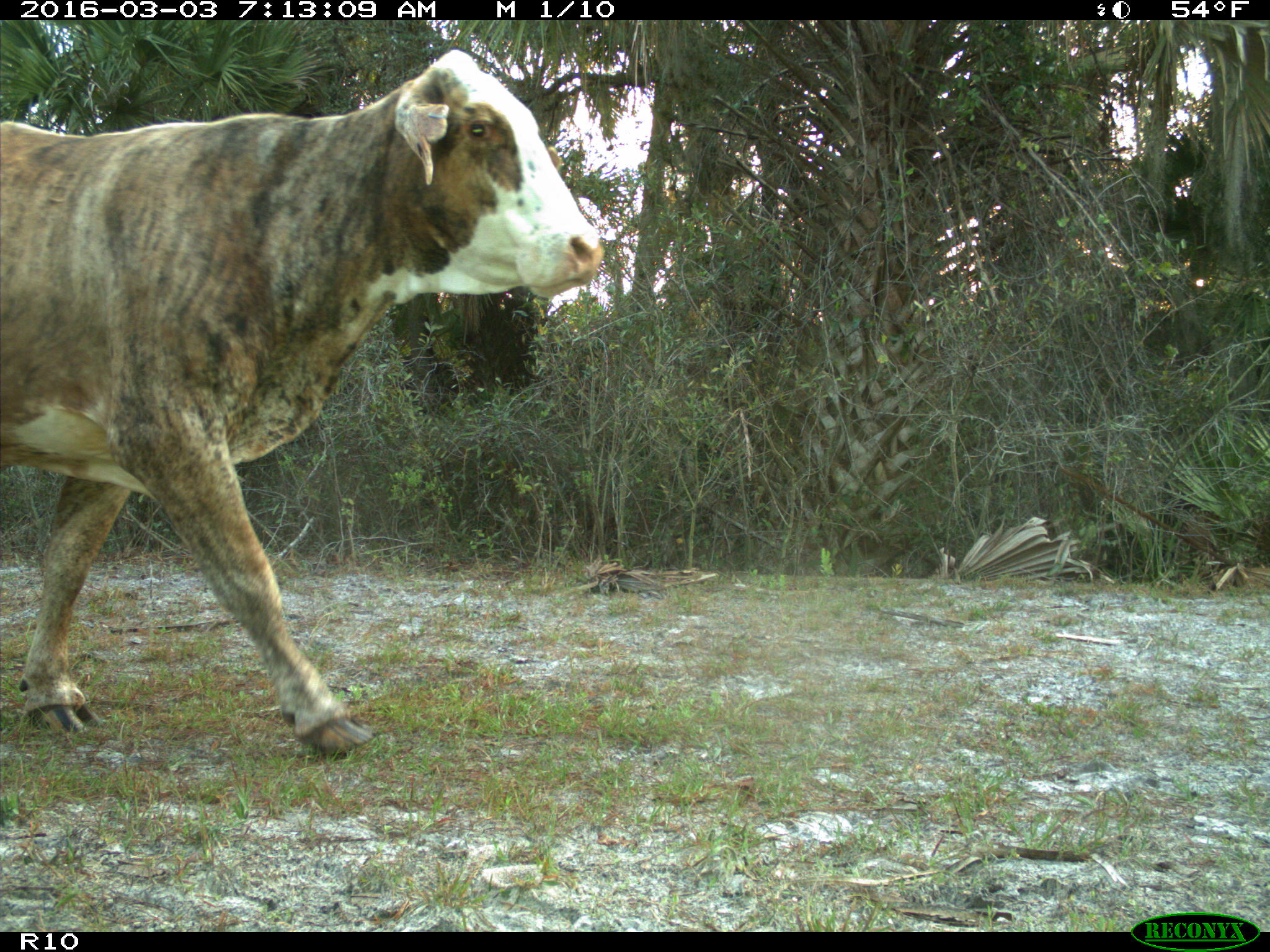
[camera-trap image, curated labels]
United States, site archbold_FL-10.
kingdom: Animalia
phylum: Chordata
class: Mammalia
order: Artiodactyla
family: Bovidae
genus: Bos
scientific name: Bos taurus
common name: domestic cow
Bos taurus (domestic cow).